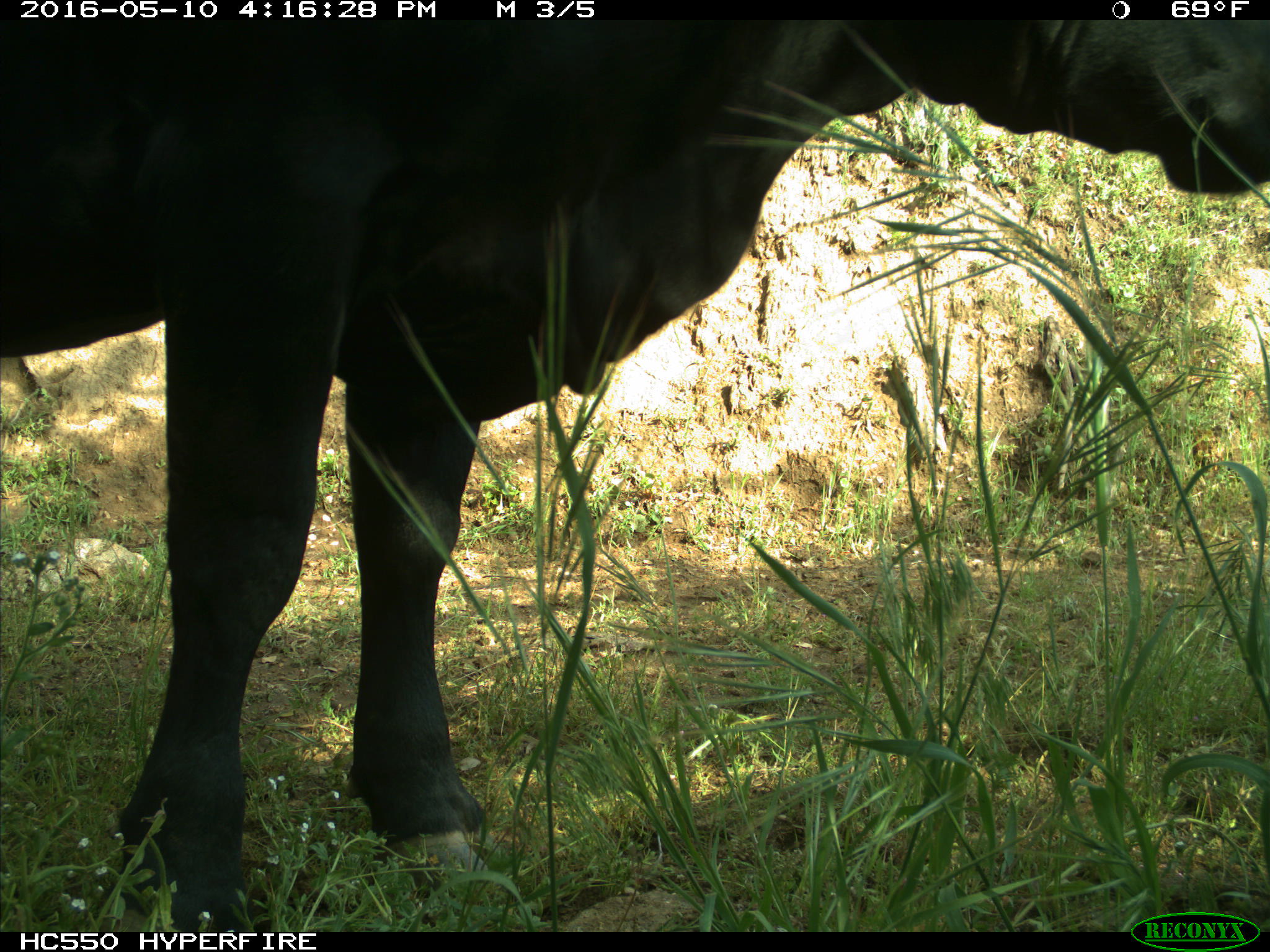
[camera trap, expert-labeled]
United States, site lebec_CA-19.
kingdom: Animalia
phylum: Chordata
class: Mammalia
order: Artiodactyla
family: Bovidae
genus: Bos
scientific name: Bos taurus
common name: domestic cow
Bos taurus (domestic cow).